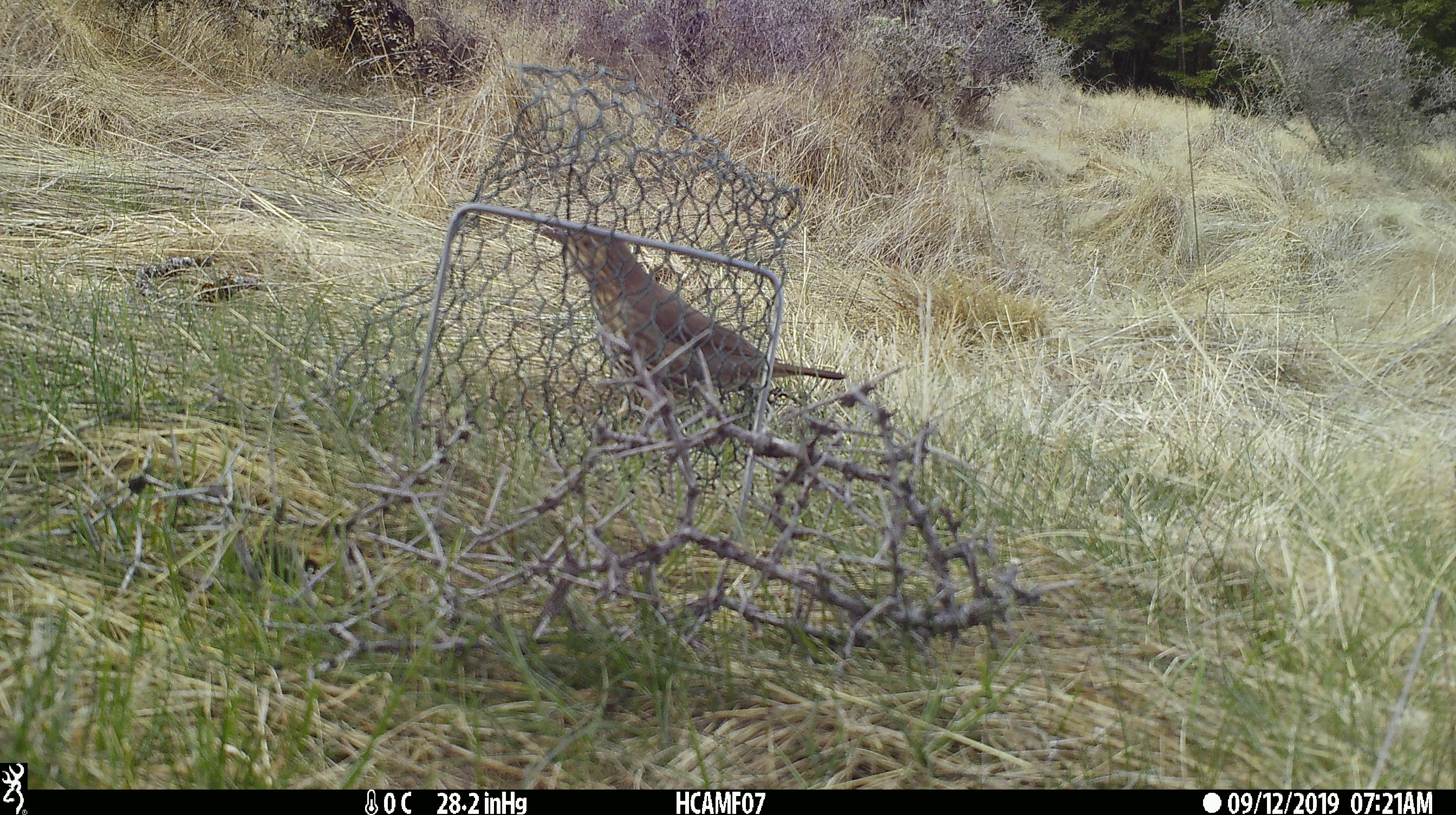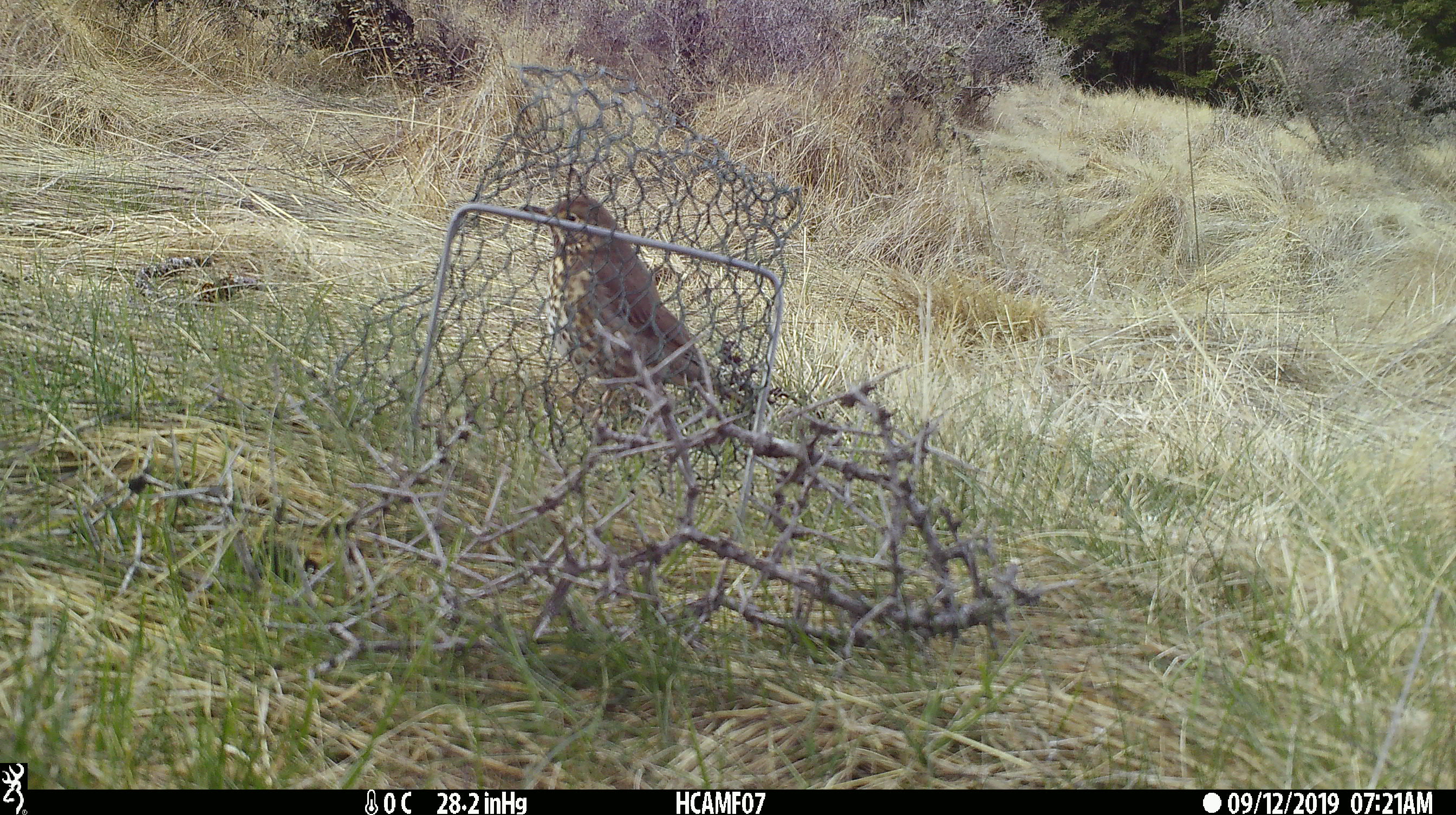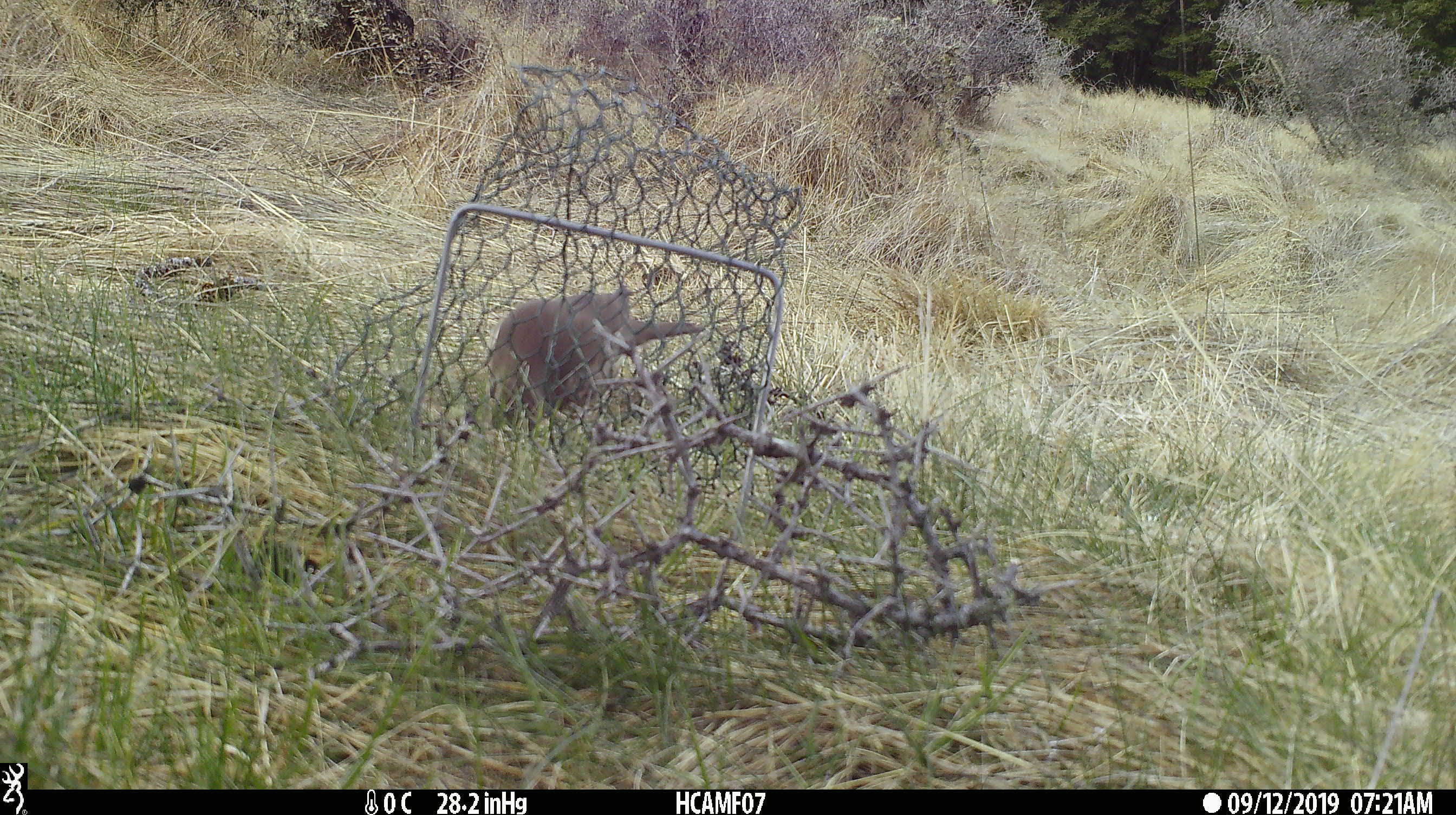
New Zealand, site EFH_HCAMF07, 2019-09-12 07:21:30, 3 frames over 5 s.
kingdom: Animalia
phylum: Chordata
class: Aves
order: Passeriformes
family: Turdidae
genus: Turdus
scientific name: Turdus philomelos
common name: song thrush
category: thrush